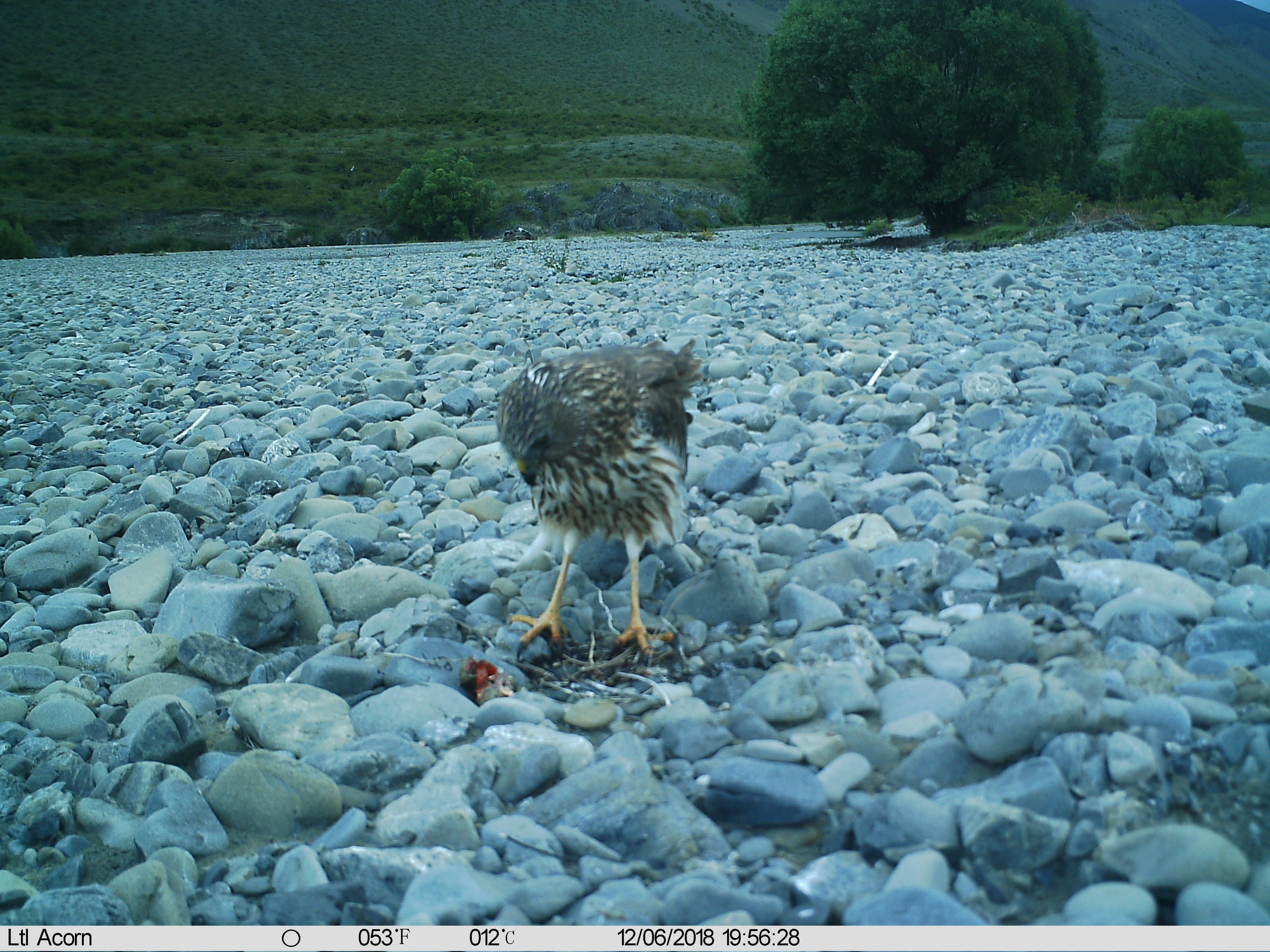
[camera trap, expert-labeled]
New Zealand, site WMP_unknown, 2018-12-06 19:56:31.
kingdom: Animalia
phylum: Chordata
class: Aves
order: Accipitriformes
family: Accipitridae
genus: Circus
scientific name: Circus approximans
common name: swamp harrier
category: harrier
Harrier (swamp harrier) (Circus approximans).